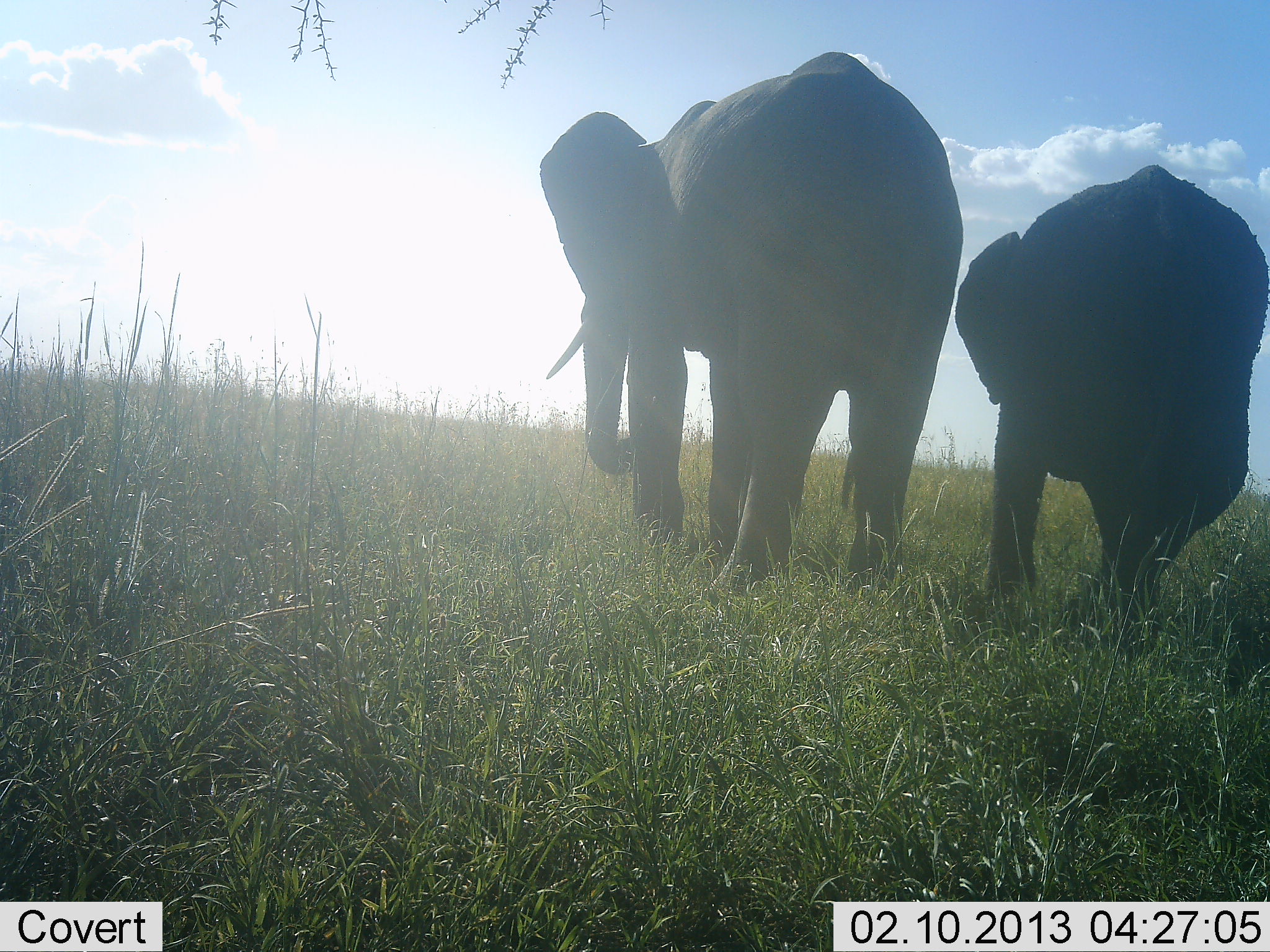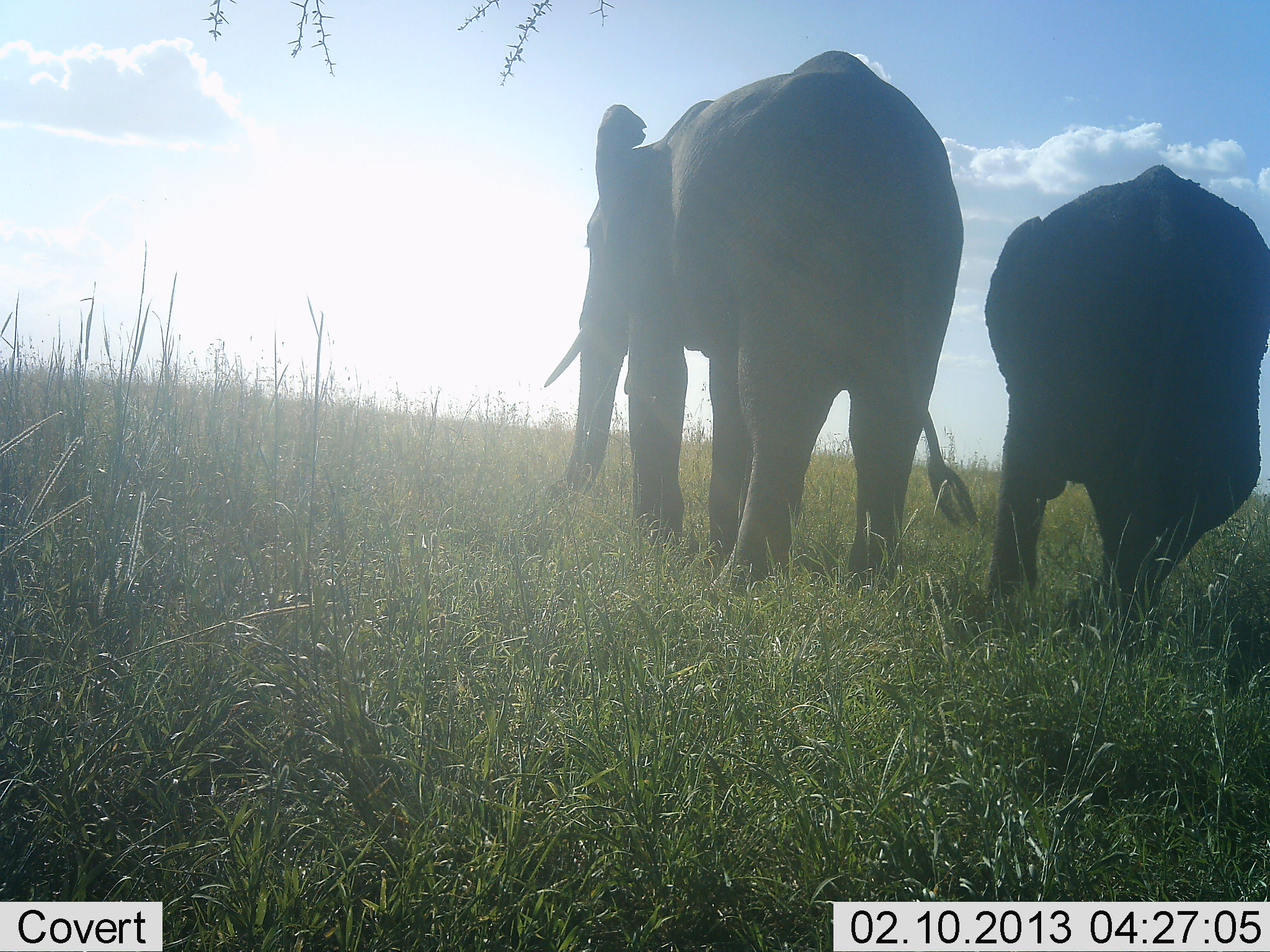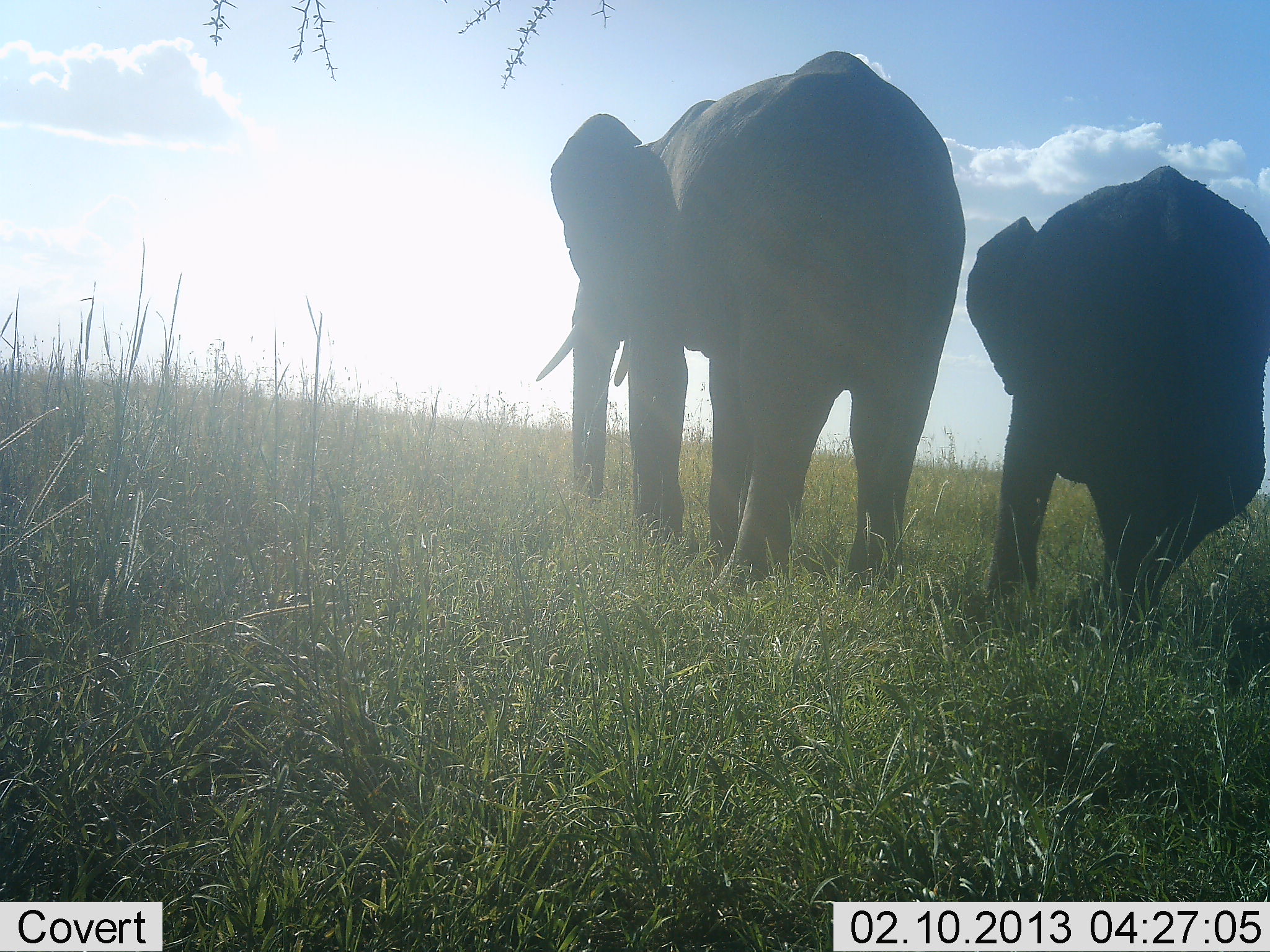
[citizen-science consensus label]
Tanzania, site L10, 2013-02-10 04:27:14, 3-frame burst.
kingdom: Animalia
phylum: Chordata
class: Mammalia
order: Proboscidea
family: Elephantidae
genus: Loxodonta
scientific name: Loxodonta africana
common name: african bush elephant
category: elephant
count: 2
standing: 68%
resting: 5%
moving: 14%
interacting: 0%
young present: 23%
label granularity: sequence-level